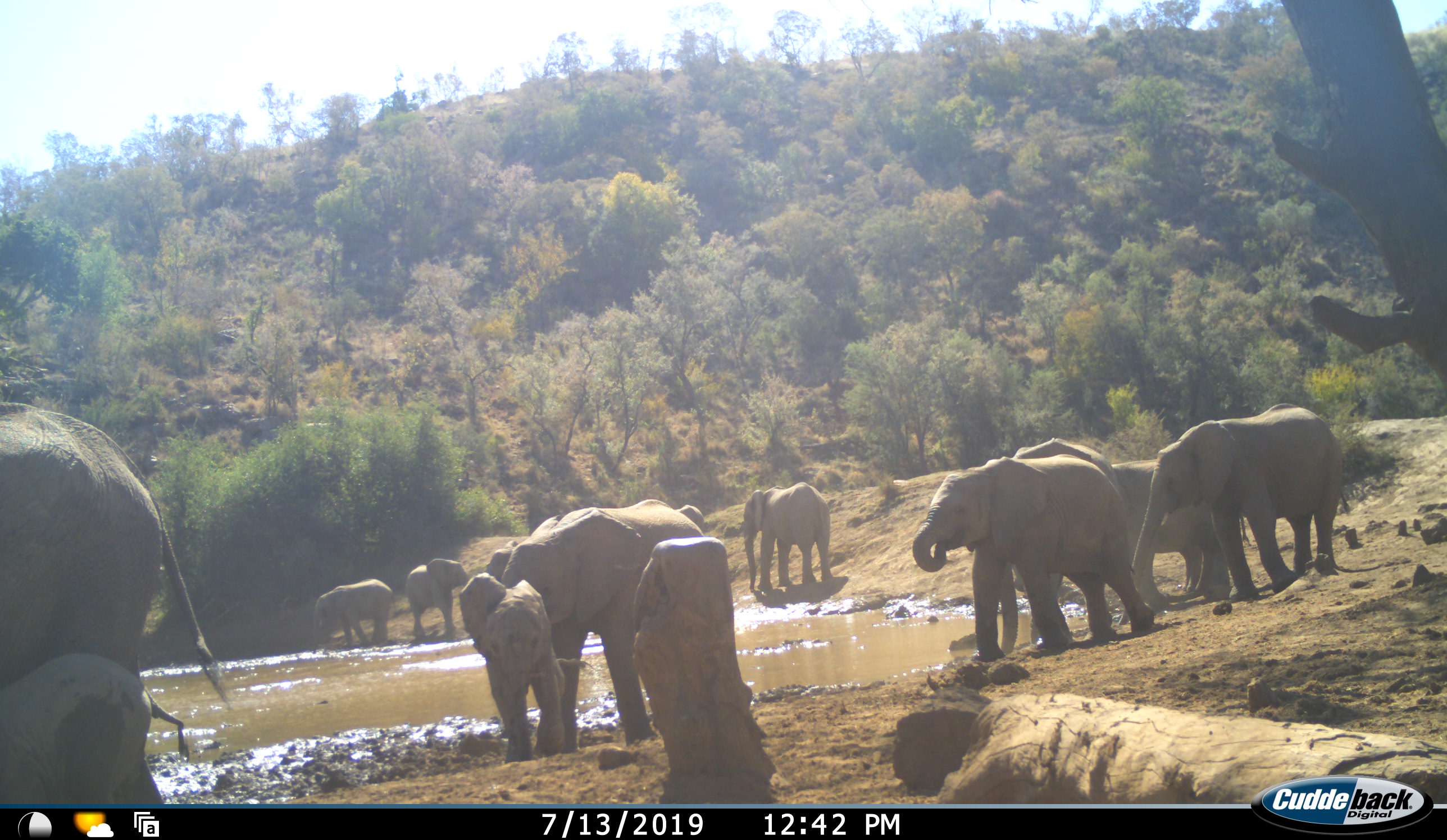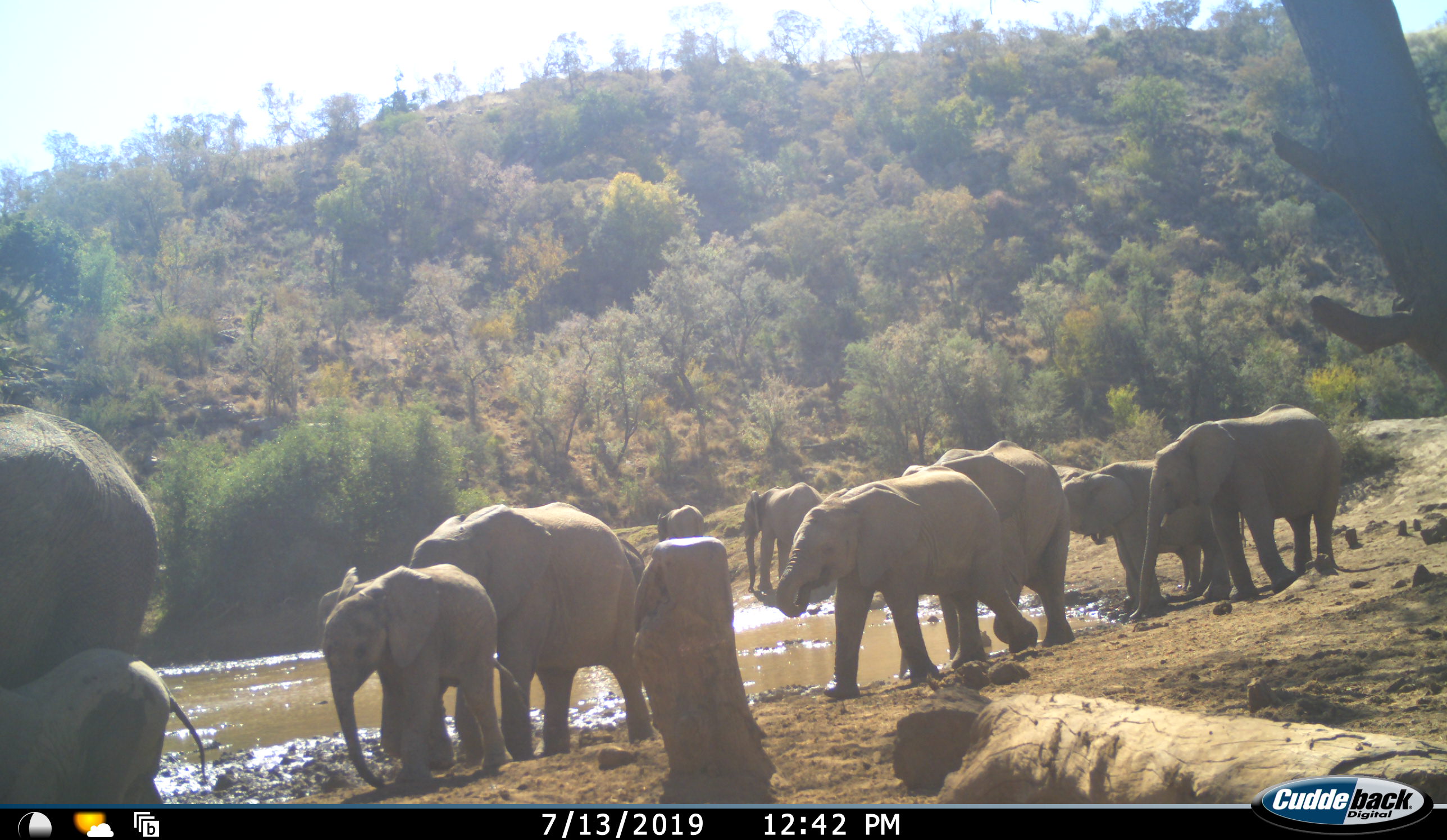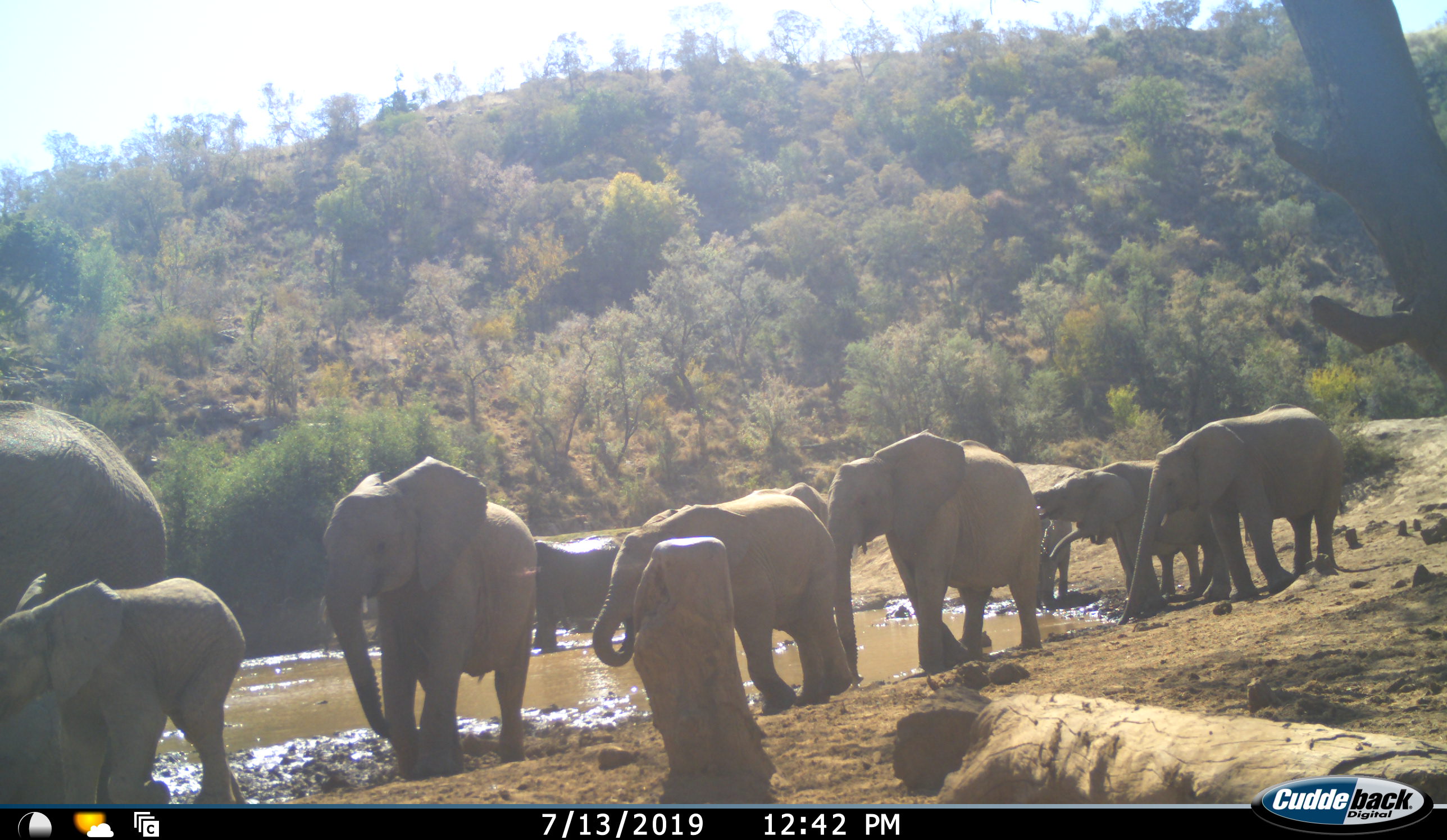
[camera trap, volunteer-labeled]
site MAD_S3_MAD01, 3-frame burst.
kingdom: Animalia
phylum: Chordata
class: Mammalia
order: Proboscidea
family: Elephantidae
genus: Loxodonta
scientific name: Loxodonta africana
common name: african bush elephant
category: elephant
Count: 11-50.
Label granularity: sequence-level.